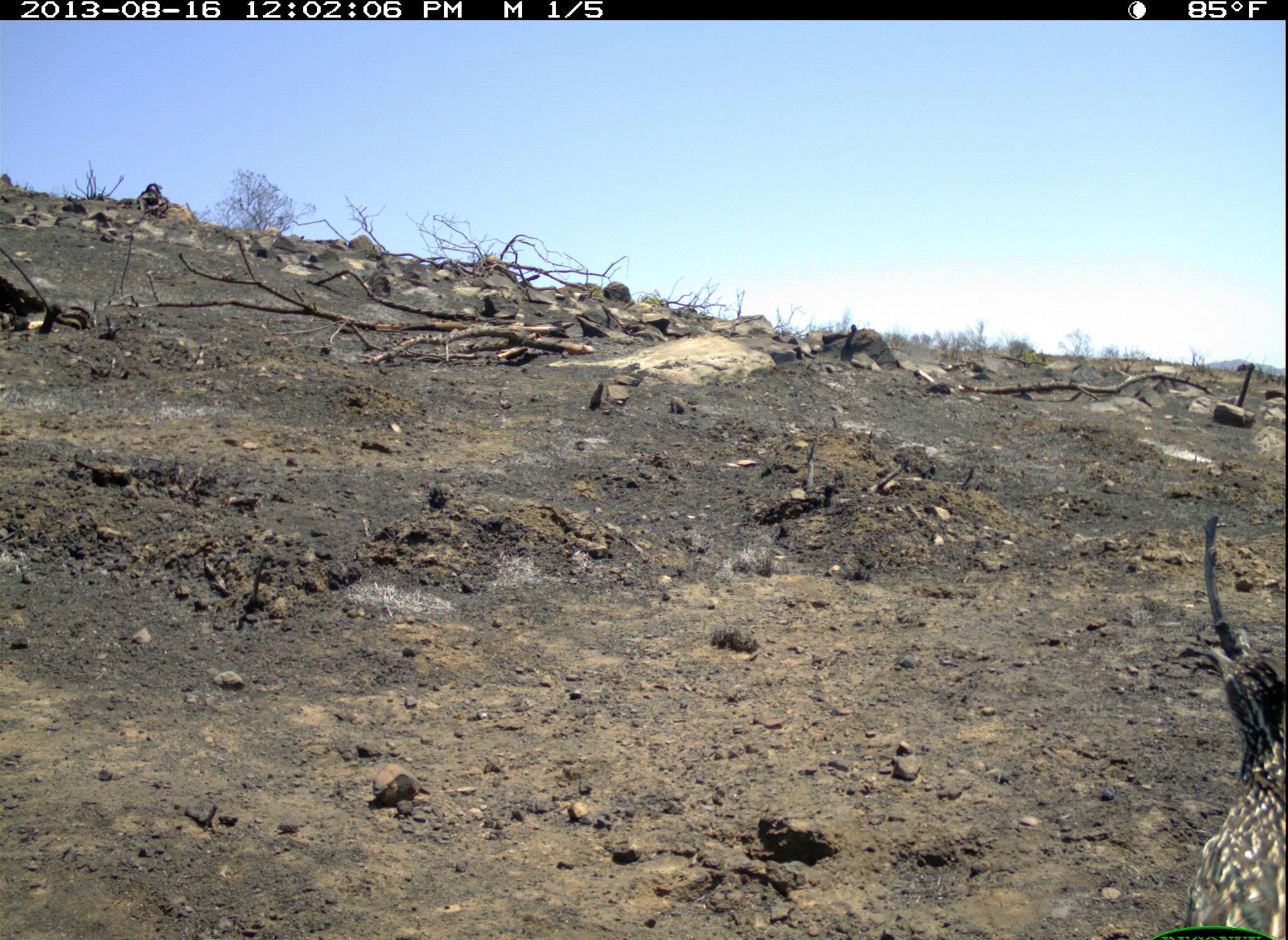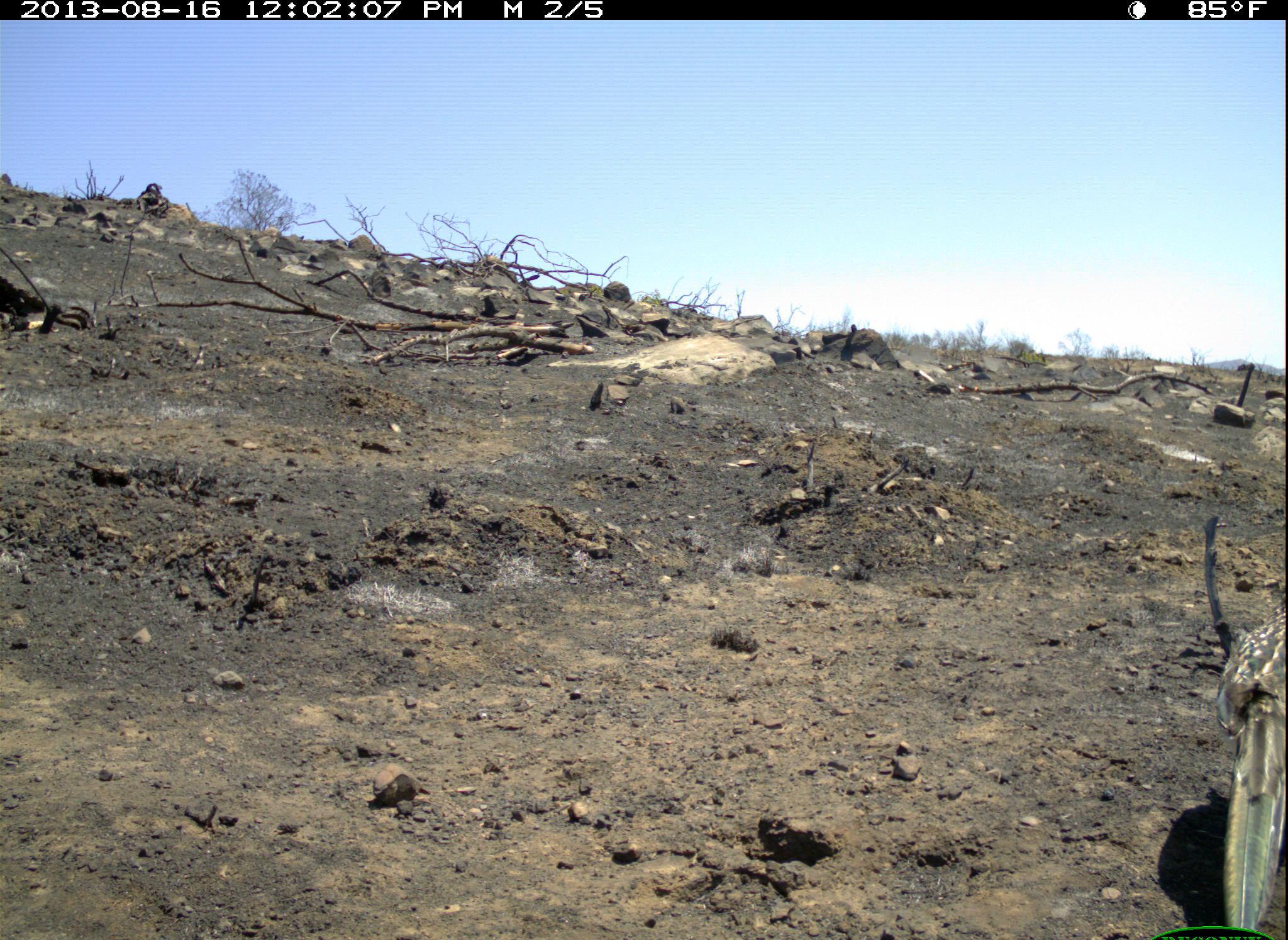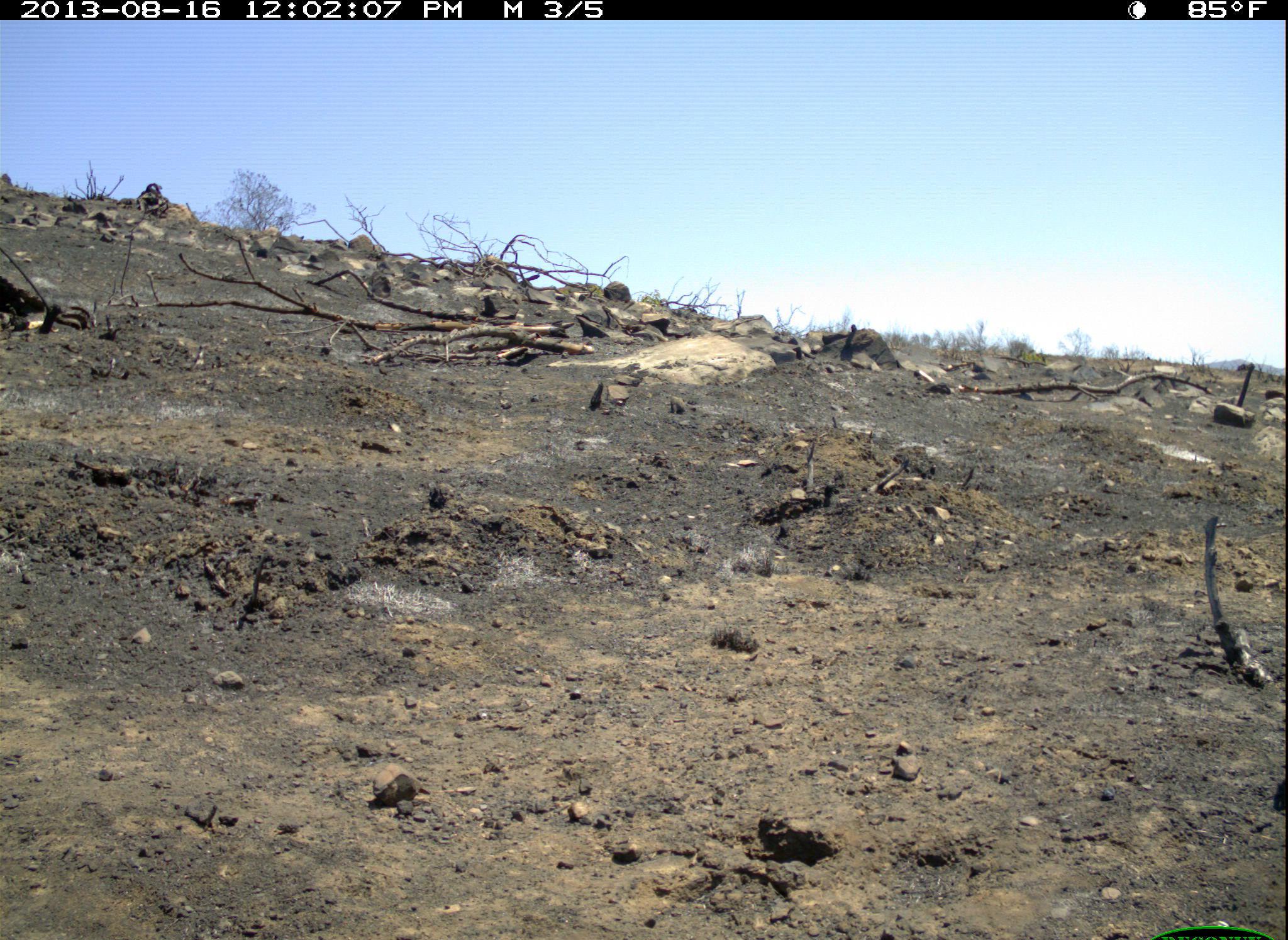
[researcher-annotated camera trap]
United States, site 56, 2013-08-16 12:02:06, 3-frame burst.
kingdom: Animalia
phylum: Chordata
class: Aves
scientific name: Aves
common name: bird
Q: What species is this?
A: Bird (Aves).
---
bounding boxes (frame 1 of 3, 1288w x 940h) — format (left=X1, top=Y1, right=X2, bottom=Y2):
bird: (left=1179, top=645, right=1288, bottom=940)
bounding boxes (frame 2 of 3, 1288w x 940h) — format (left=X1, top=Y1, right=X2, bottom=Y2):
bird: (left=1217, top=583, right=1288, bottom=940)